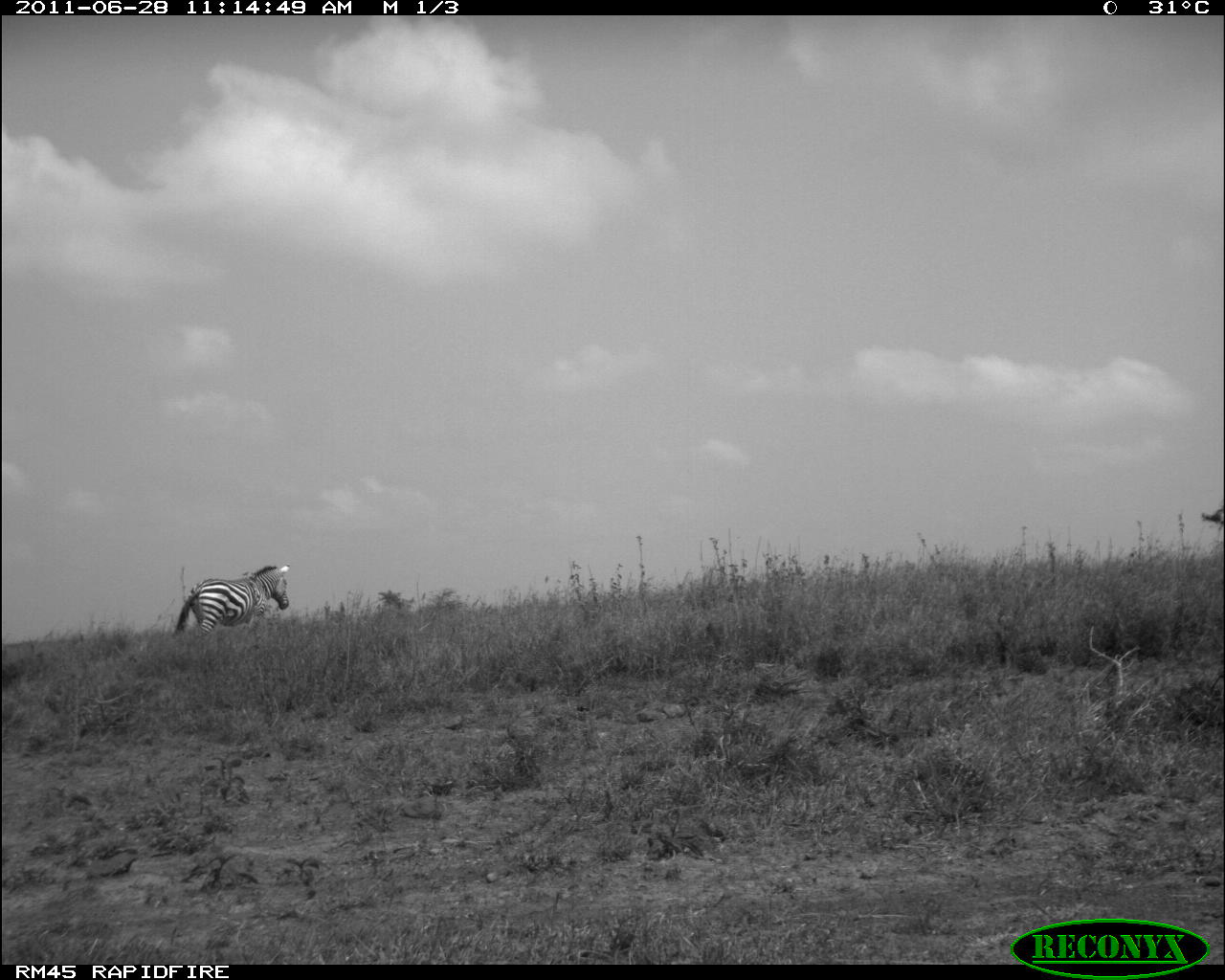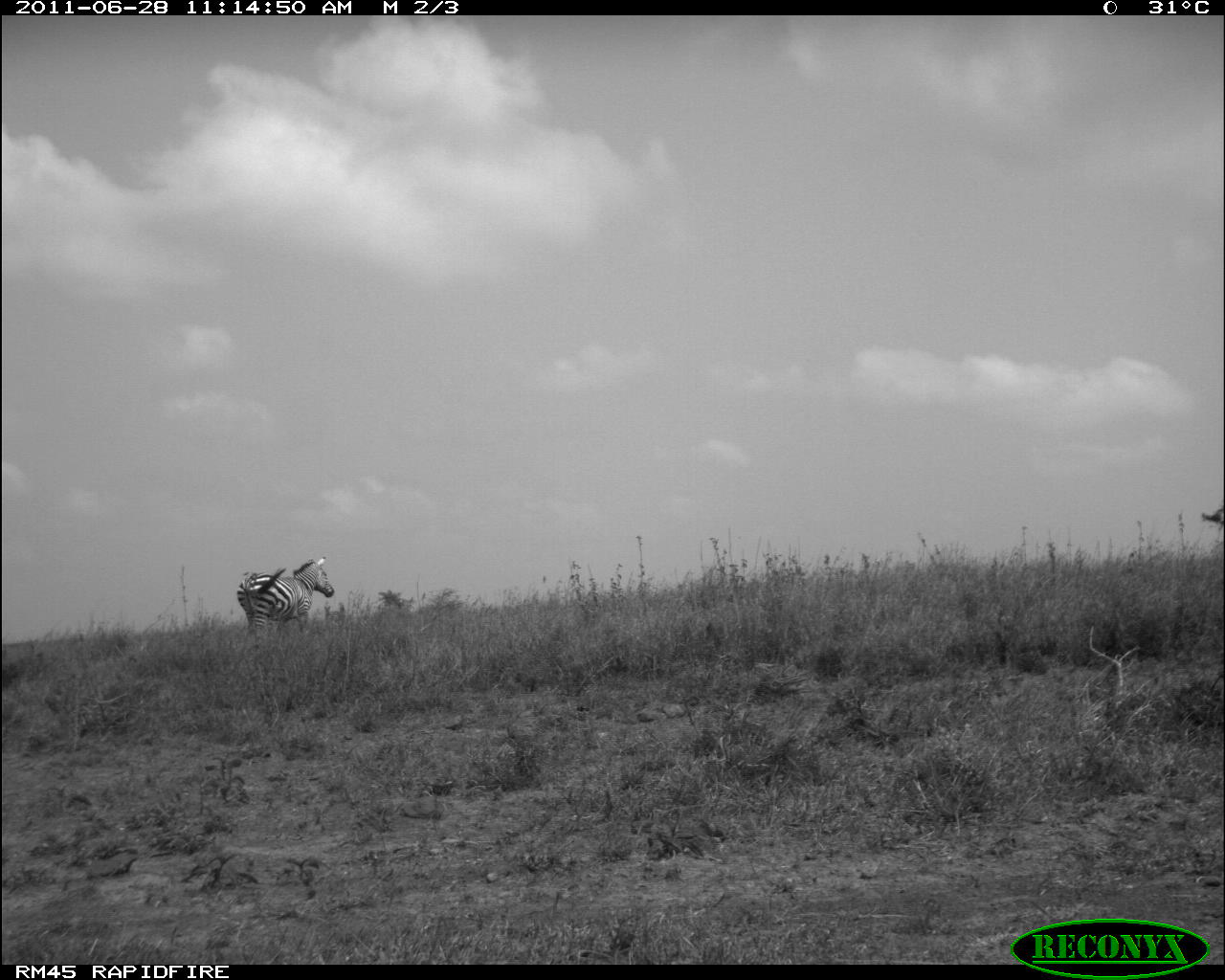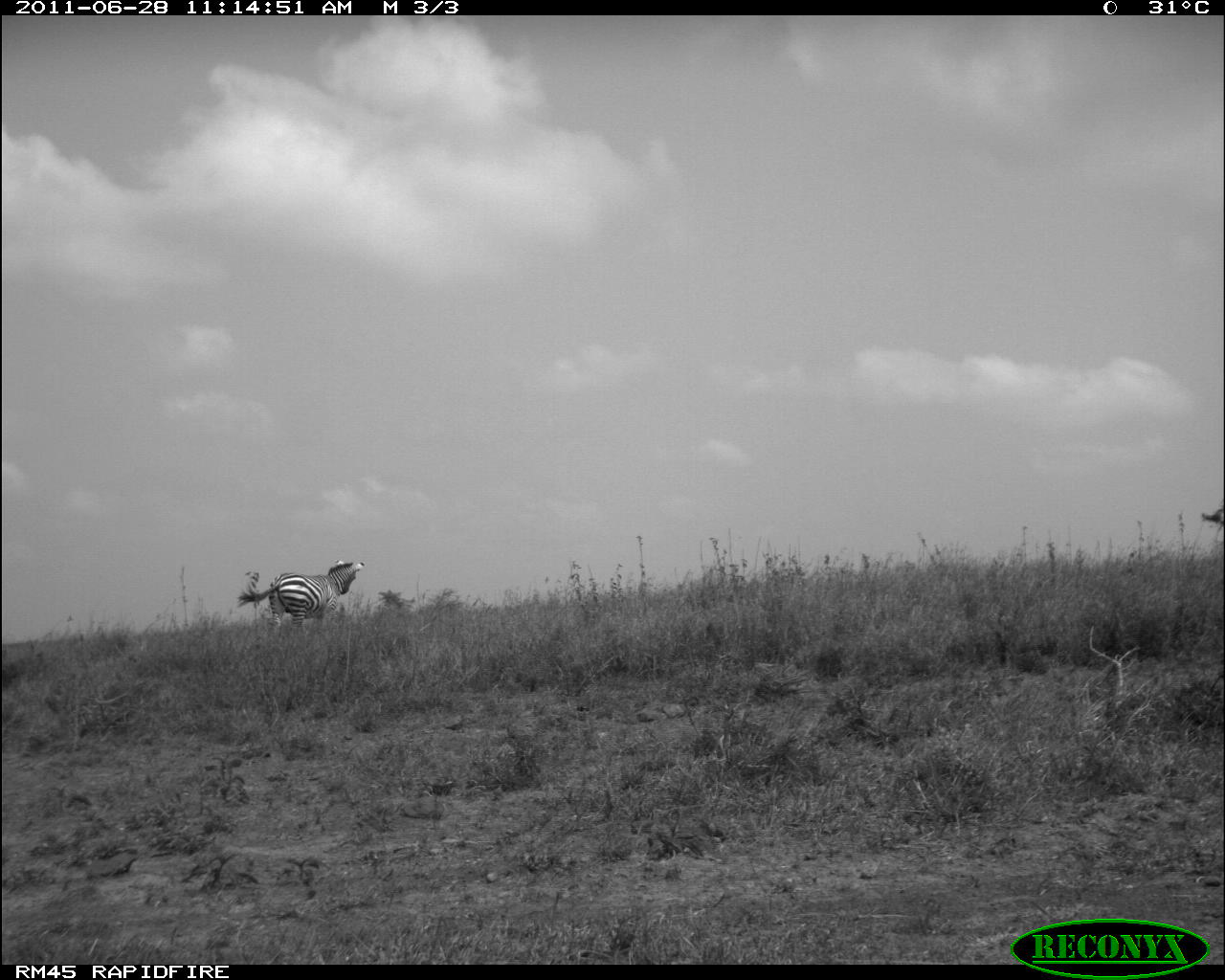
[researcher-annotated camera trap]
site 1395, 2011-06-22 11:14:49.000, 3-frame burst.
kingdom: Animalia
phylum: Chordata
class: Mammalia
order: Perissodactyla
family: Equidae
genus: Equus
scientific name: Equus quagga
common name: plains zebra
Equus quagga (plains zebra), count 1.